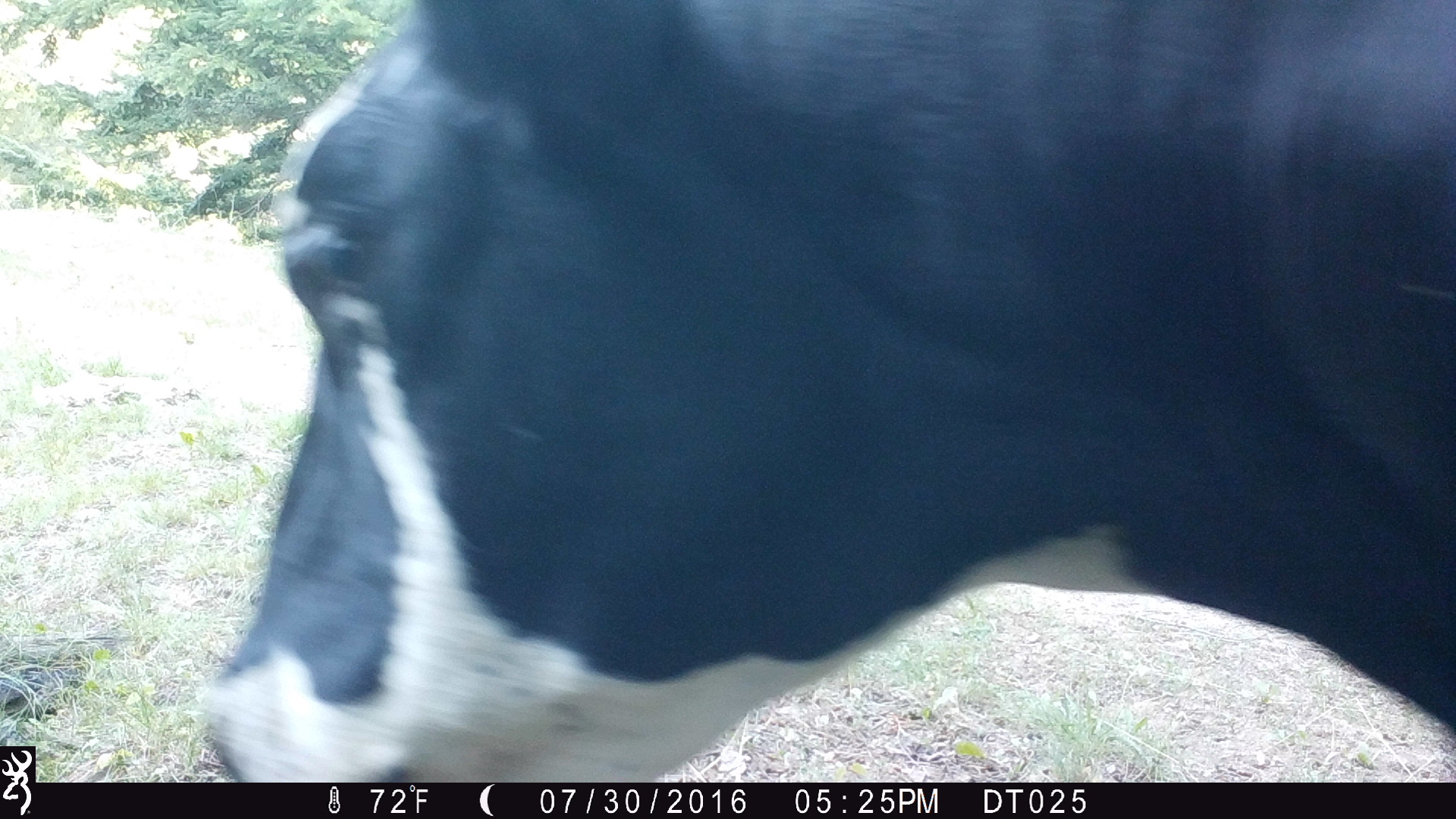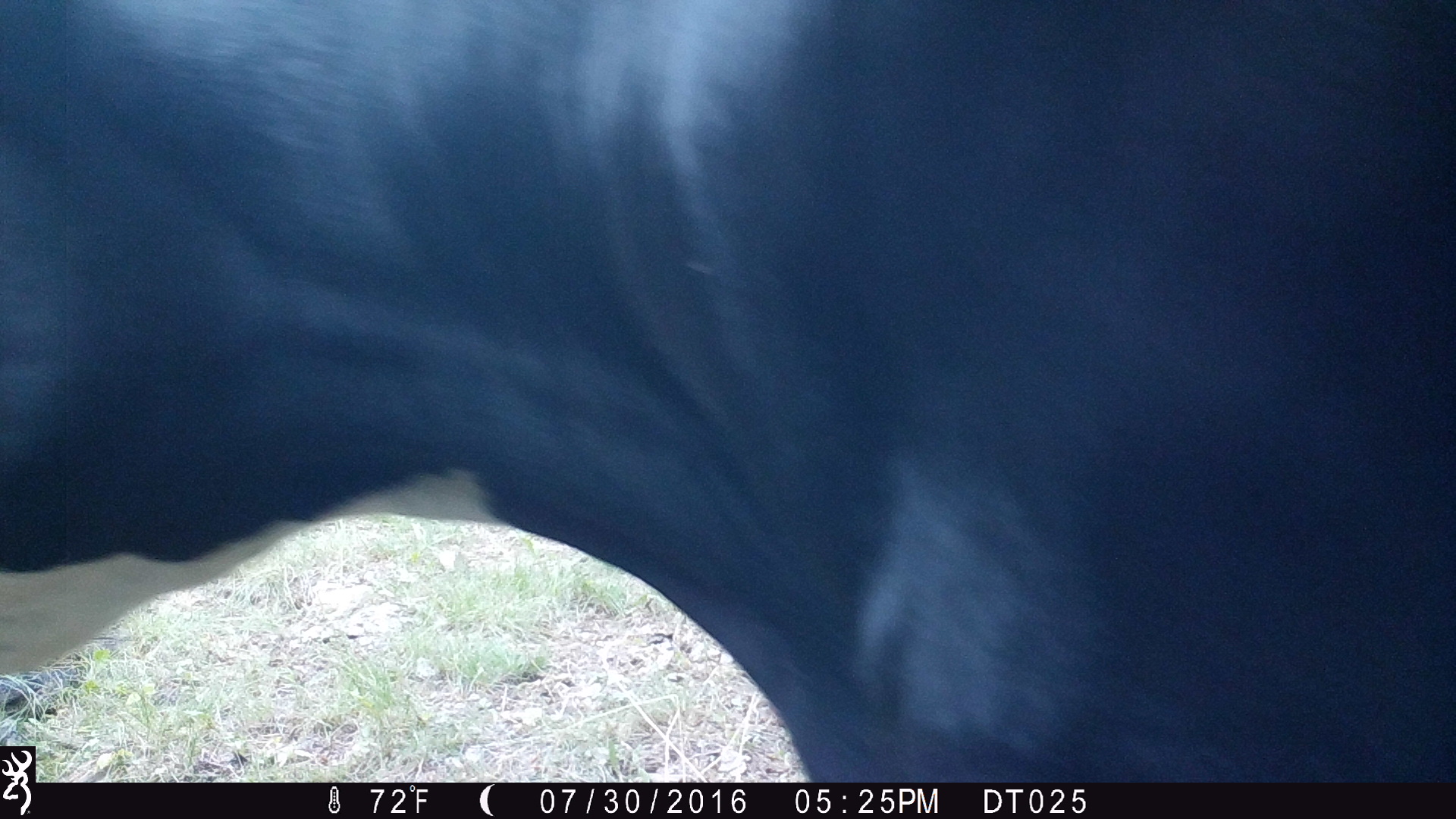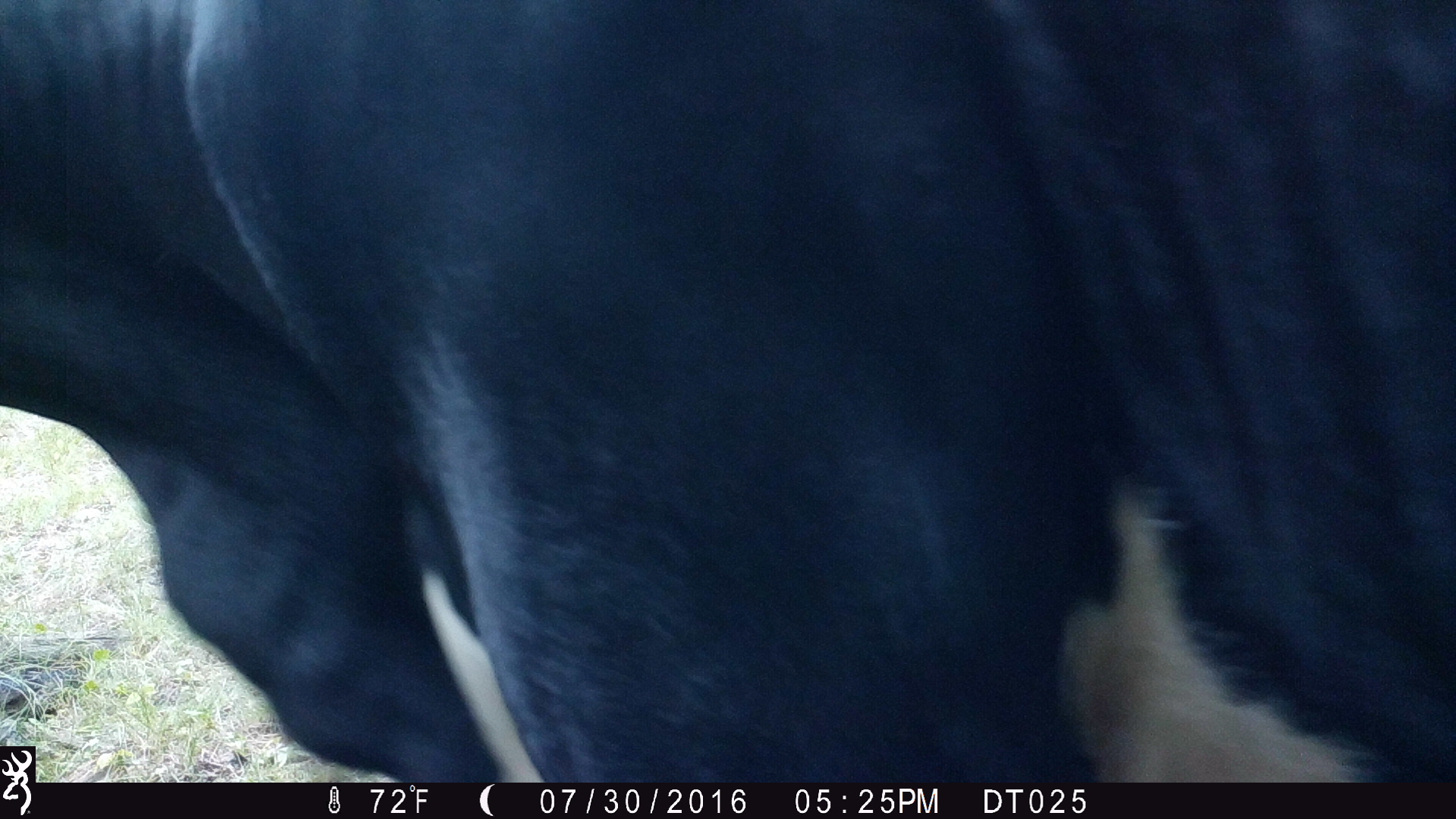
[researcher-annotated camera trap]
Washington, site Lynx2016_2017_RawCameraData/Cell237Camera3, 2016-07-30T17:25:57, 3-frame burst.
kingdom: Animalia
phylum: Chordata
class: Mammalia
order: Artiodactyla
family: Bovidae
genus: Bos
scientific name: Bos taurus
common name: domestic cattle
Domestic cattle (Bos taurus). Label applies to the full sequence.